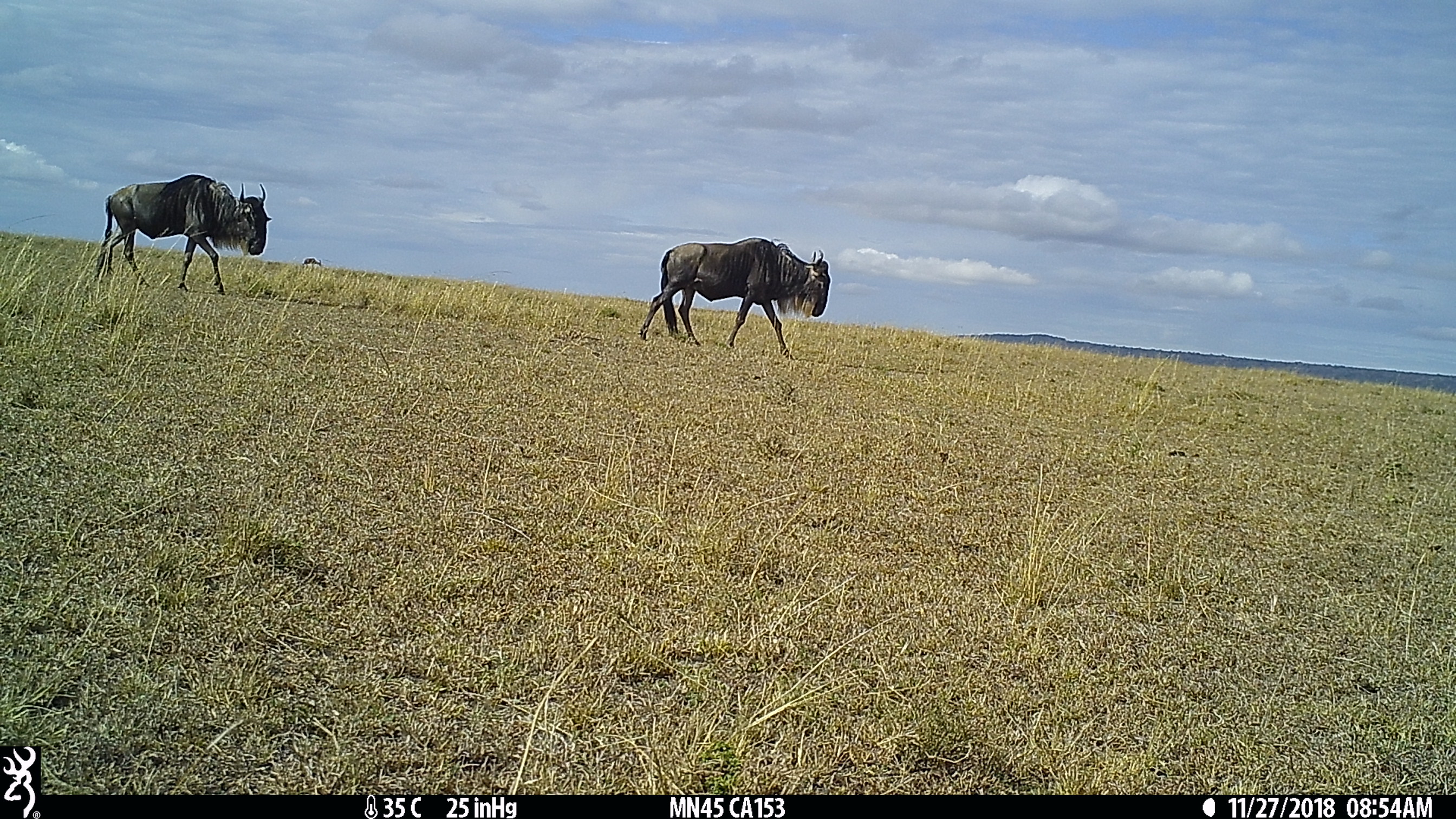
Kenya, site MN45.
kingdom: Animalia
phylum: Chordata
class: Mammalia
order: Artiodactyla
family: Bovidae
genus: Connochaetes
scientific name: Connochaetes taurinus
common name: blue wildebeest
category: wildebeest